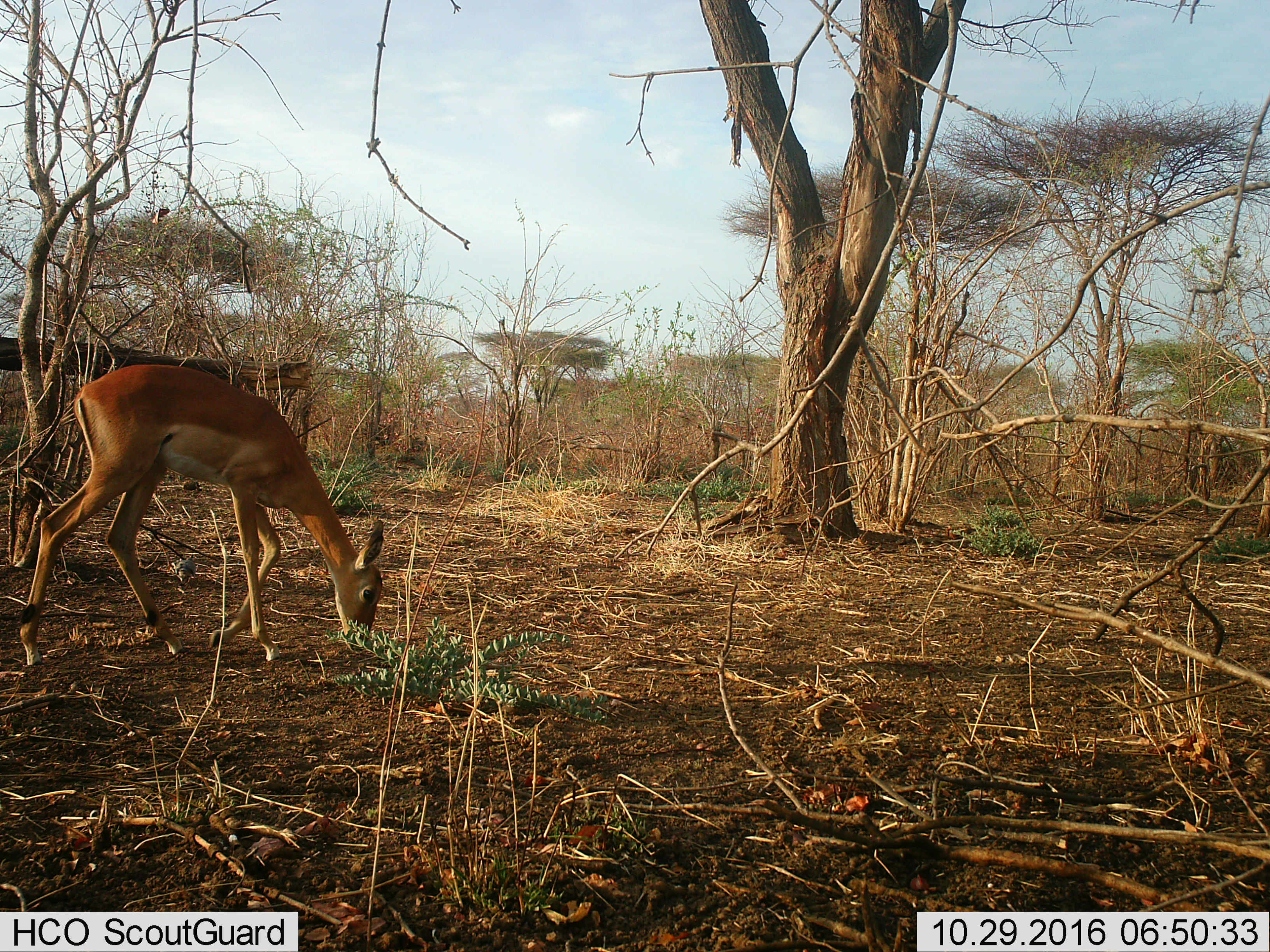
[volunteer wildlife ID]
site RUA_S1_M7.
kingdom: Animalia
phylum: Chordata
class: Mammalia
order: Artiodactyla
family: Bovidae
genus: Aepyceros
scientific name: Aepyceros melampus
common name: impala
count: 1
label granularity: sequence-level